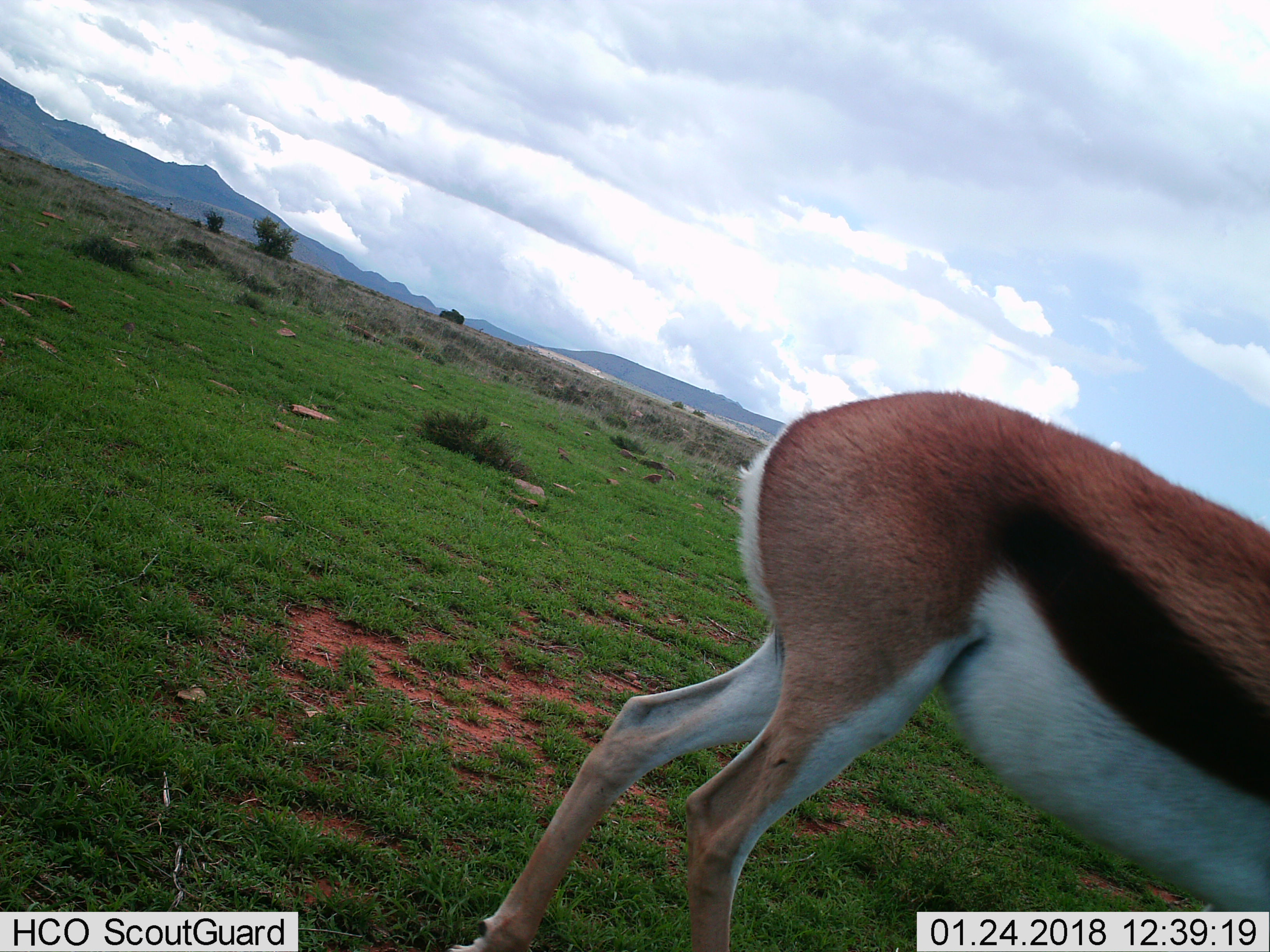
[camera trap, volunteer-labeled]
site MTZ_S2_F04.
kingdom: Animalia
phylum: Chordata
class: Mammalia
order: Artiodactyla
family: Bovidae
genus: Antidorcas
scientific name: Antidorcas marsupialis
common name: springbok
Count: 1.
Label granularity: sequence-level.